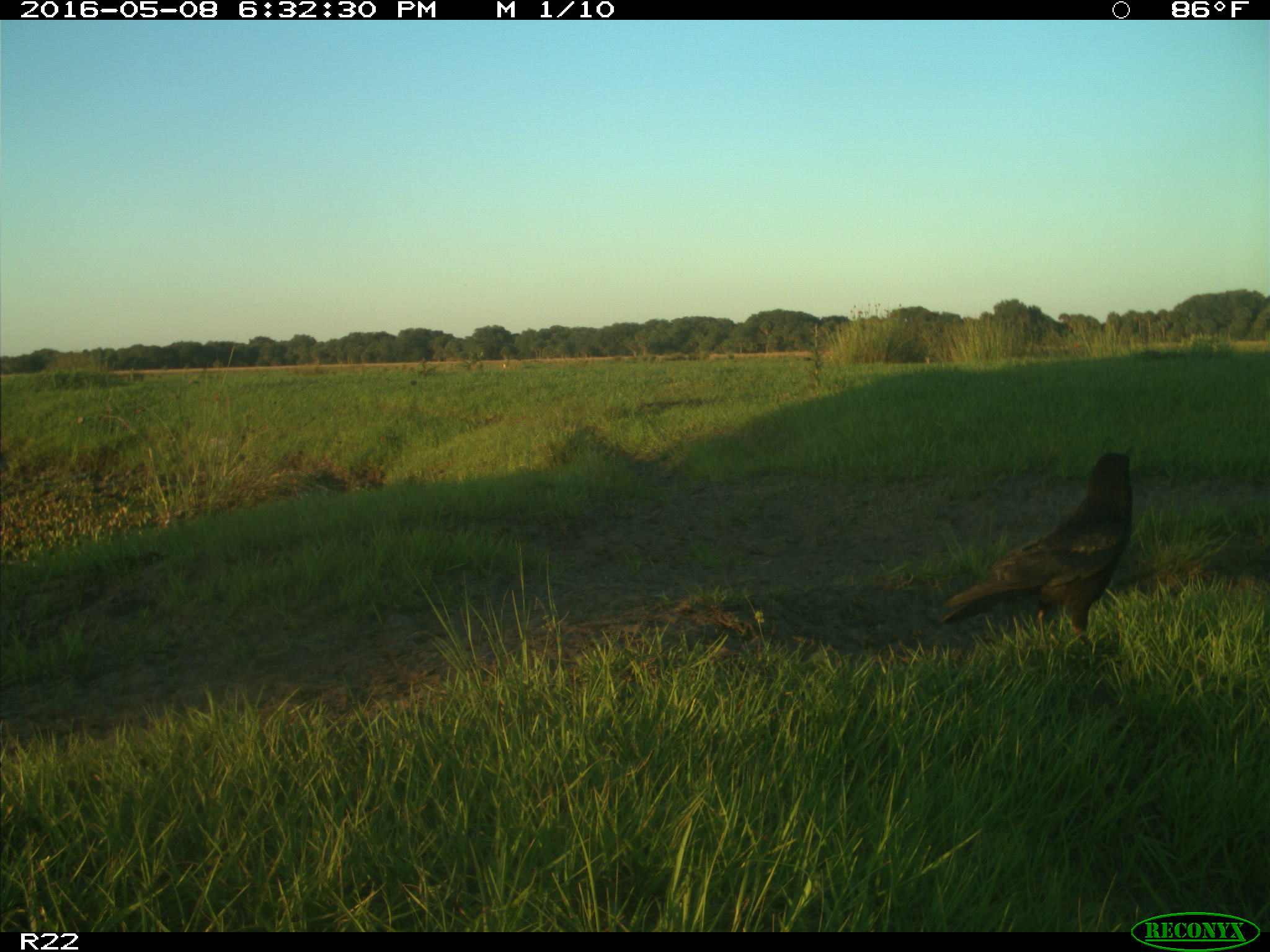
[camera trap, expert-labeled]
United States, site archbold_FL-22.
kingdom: Animalia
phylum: Chordata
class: Aves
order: Passeriformes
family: Corvidae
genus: Corvus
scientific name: Corvus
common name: crows and ravens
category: unidentified corvus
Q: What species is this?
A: Unidentified corvus (crows and ravens) (Corvus).